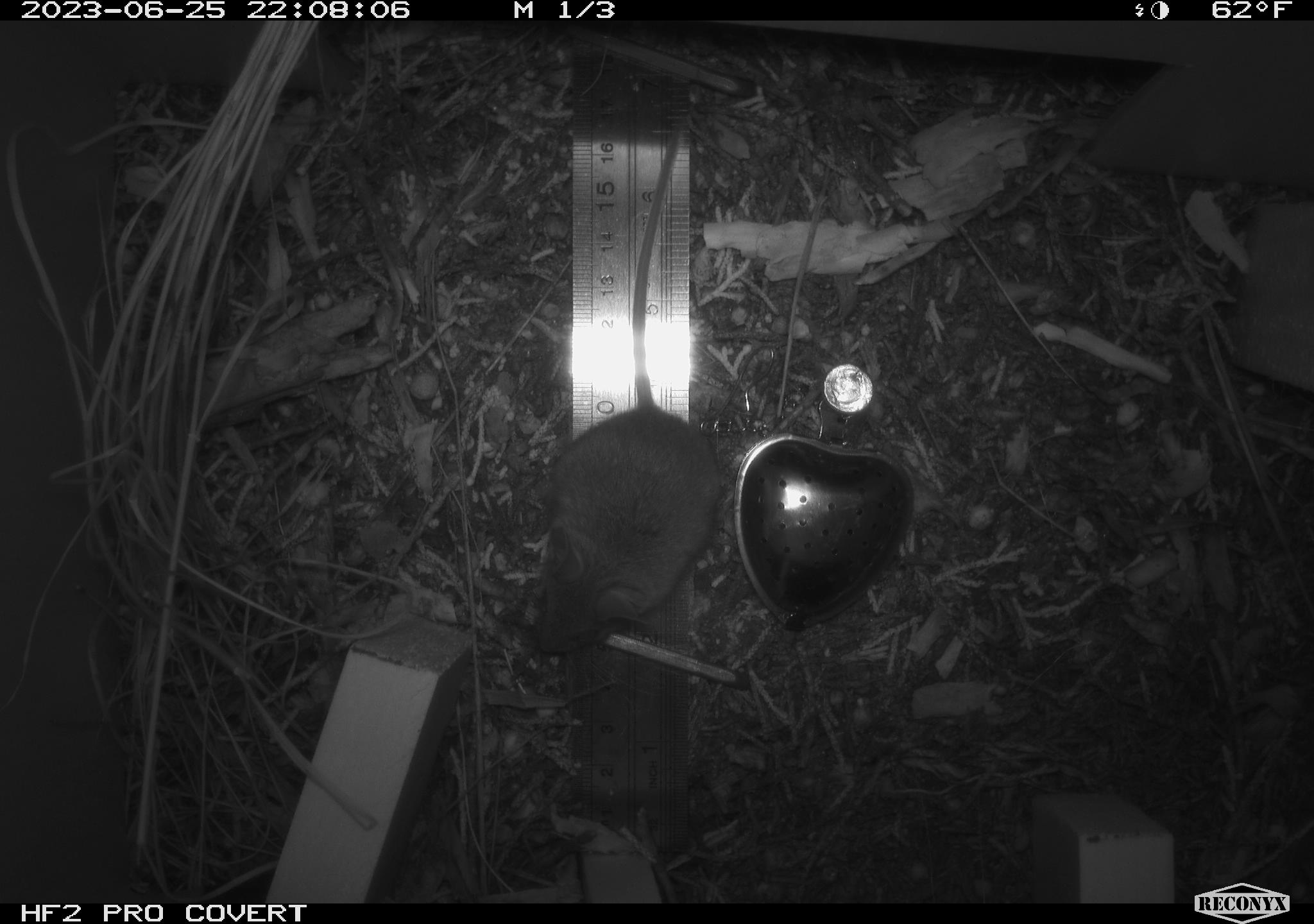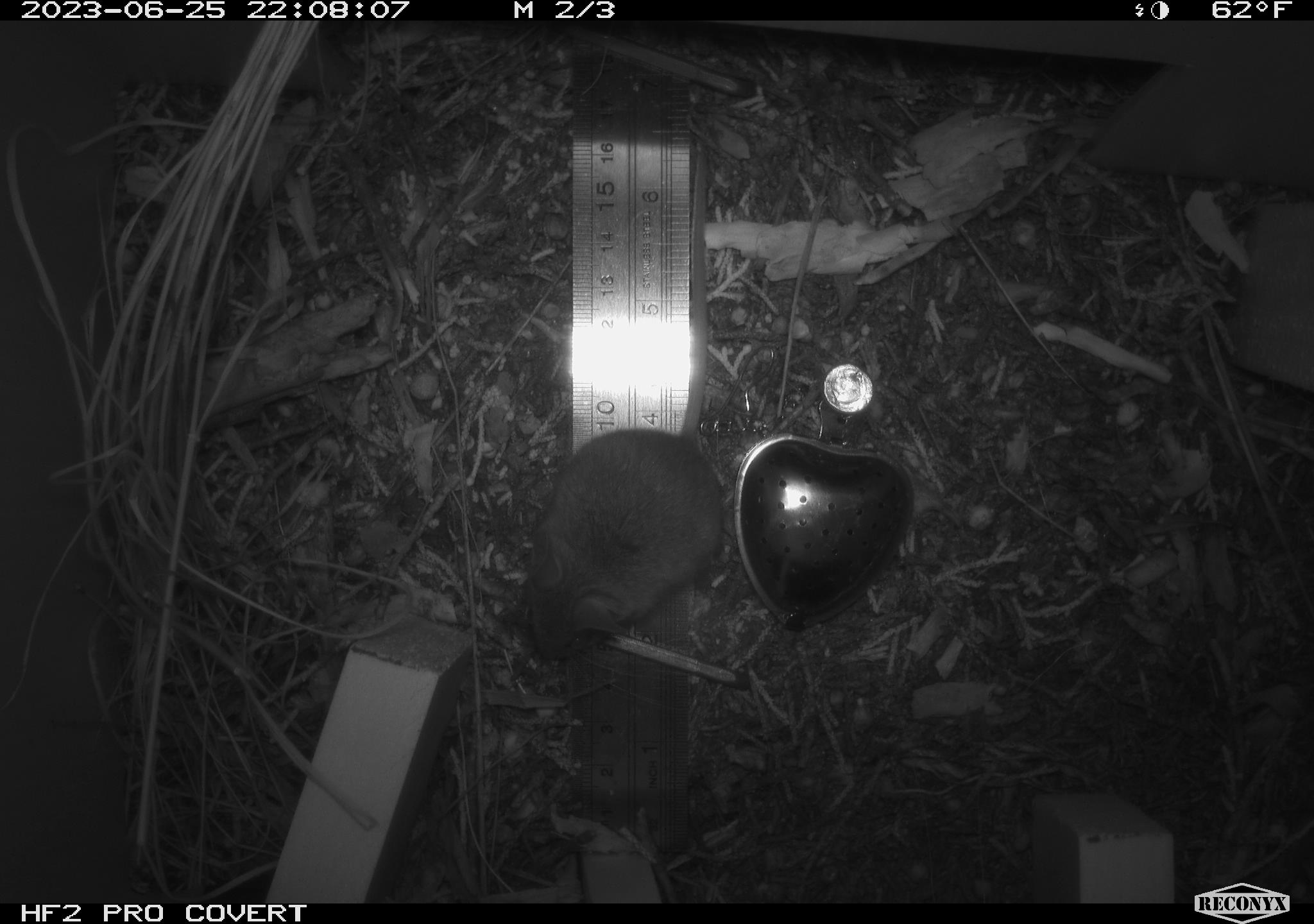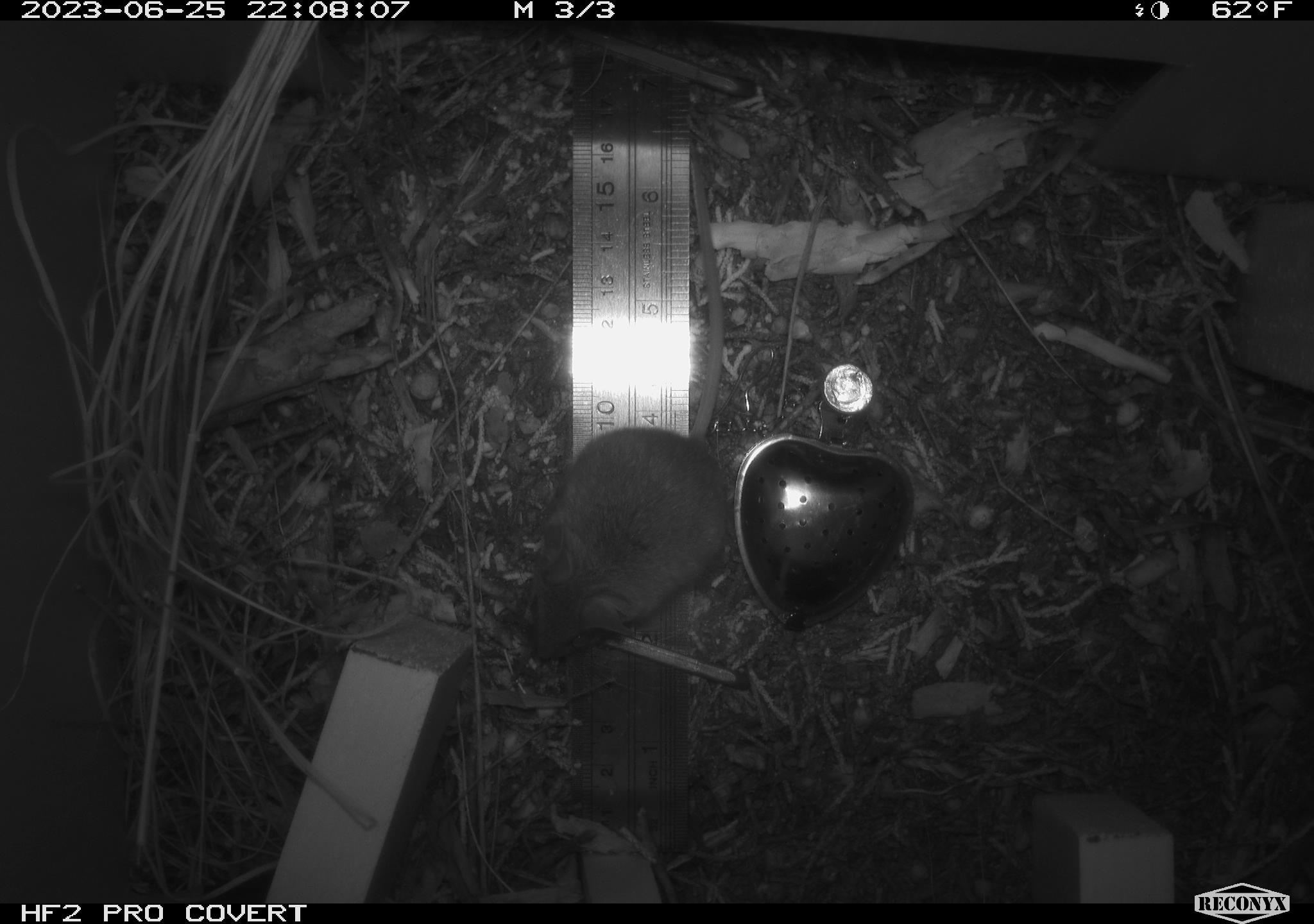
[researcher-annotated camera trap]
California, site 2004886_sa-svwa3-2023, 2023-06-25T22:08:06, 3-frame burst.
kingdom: Animalia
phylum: Chordata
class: Mammalia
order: Rodentia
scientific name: Rodentia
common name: mouse species